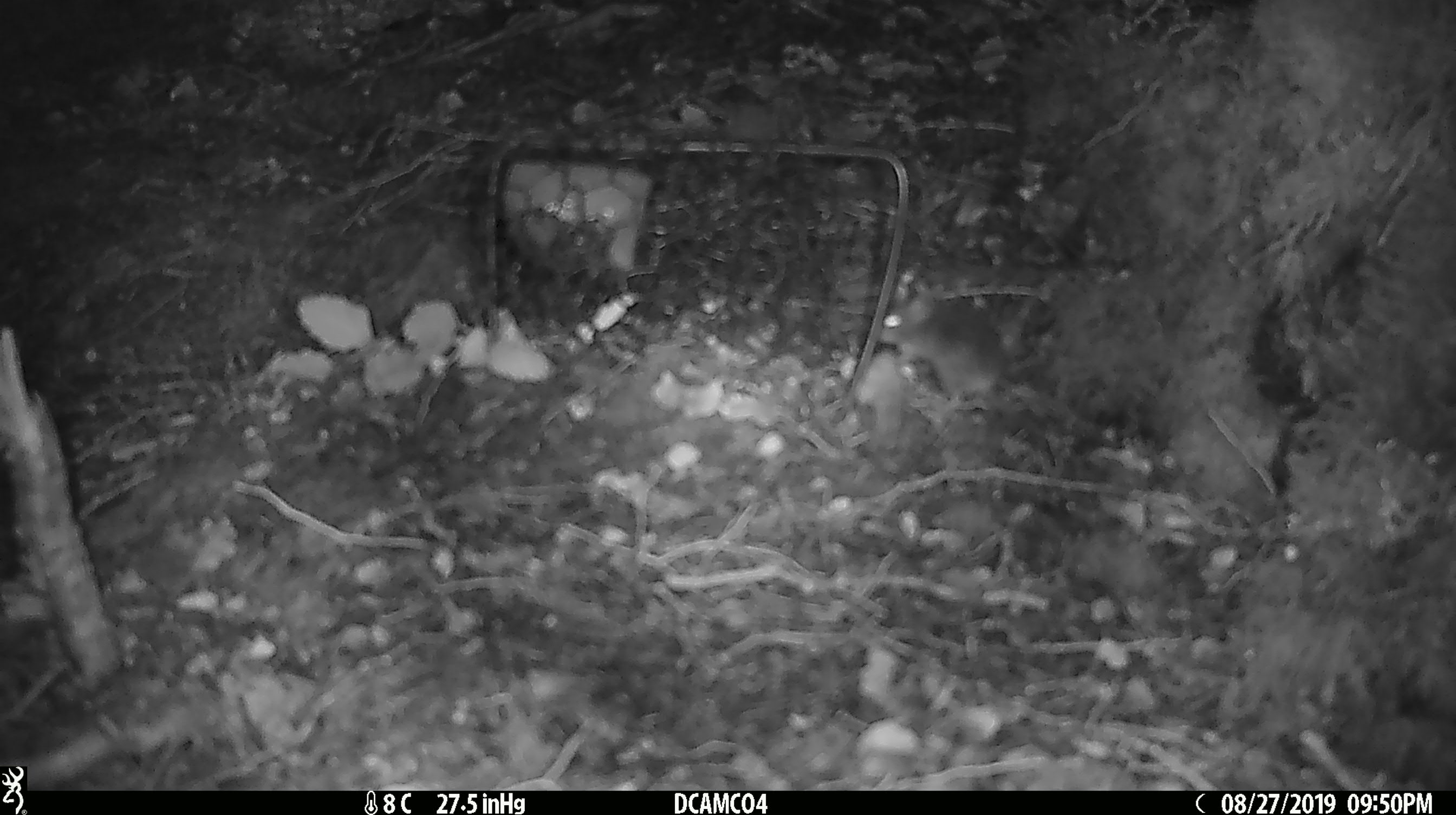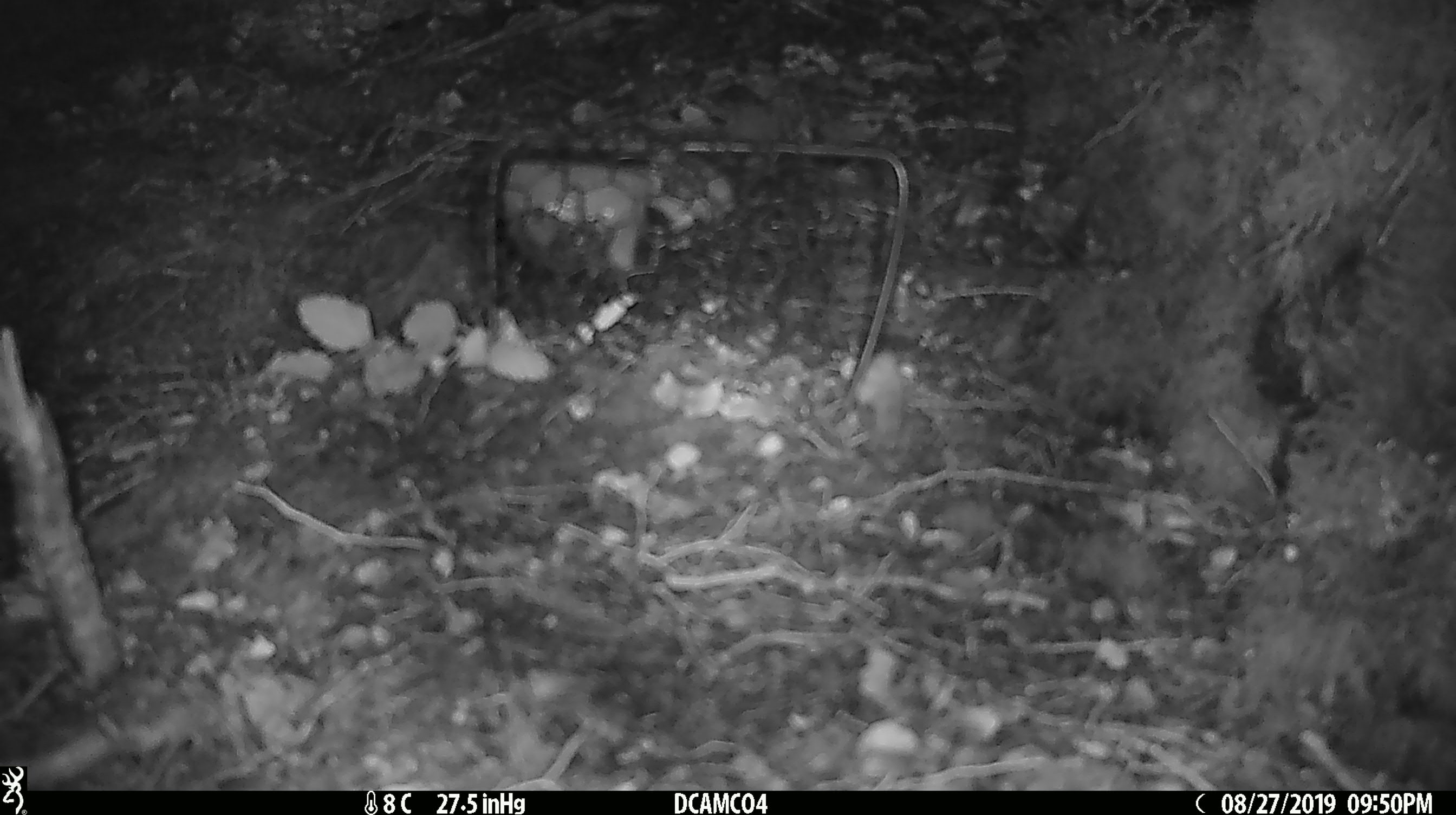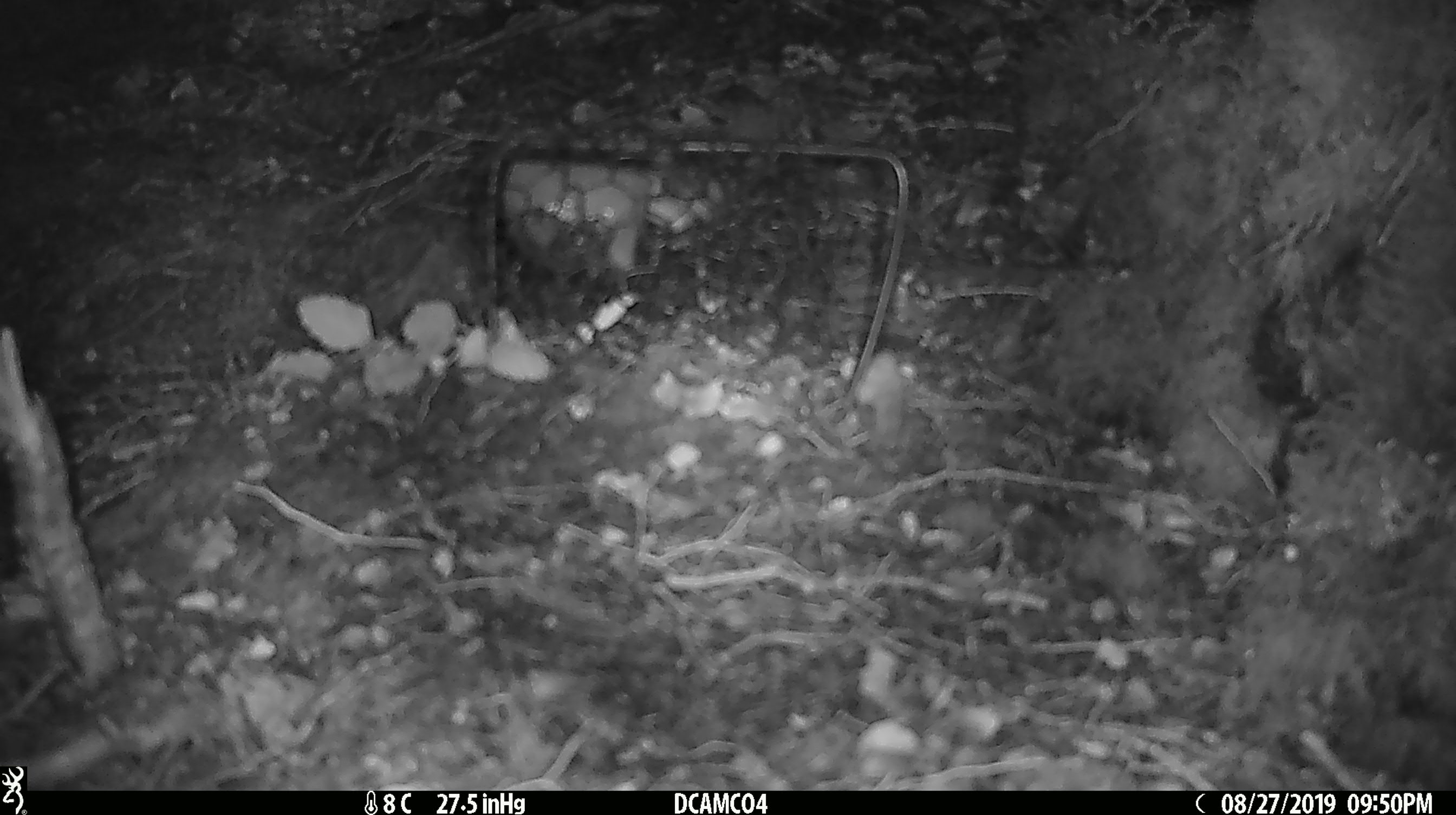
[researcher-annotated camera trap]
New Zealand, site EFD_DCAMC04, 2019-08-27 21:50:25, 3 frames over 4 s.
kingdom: Animalia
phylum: Chordata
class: Mammalia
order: Rodentia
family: Muridae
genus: Mus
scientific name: Mus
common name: mouse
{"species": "mouse (Mus)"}